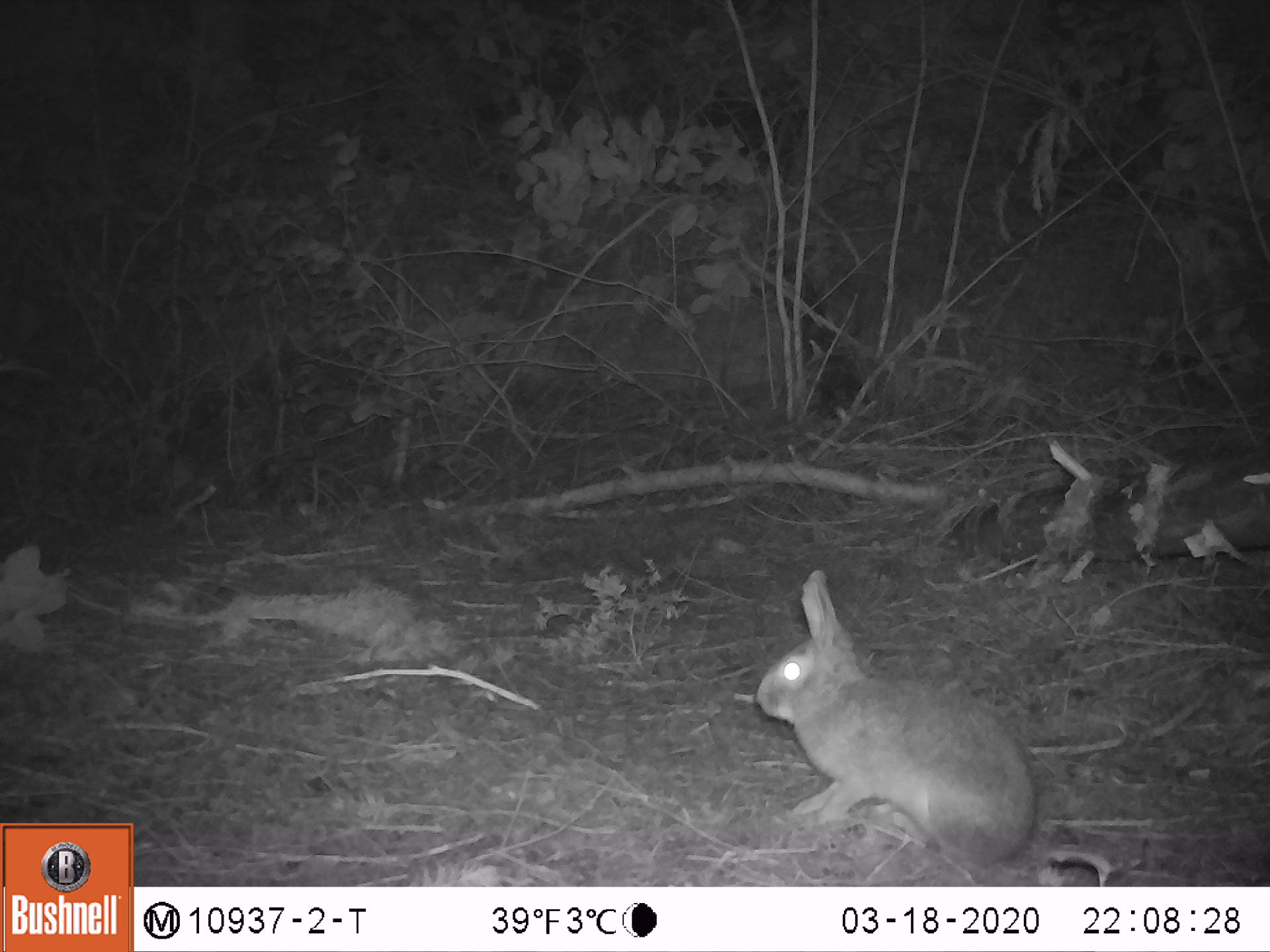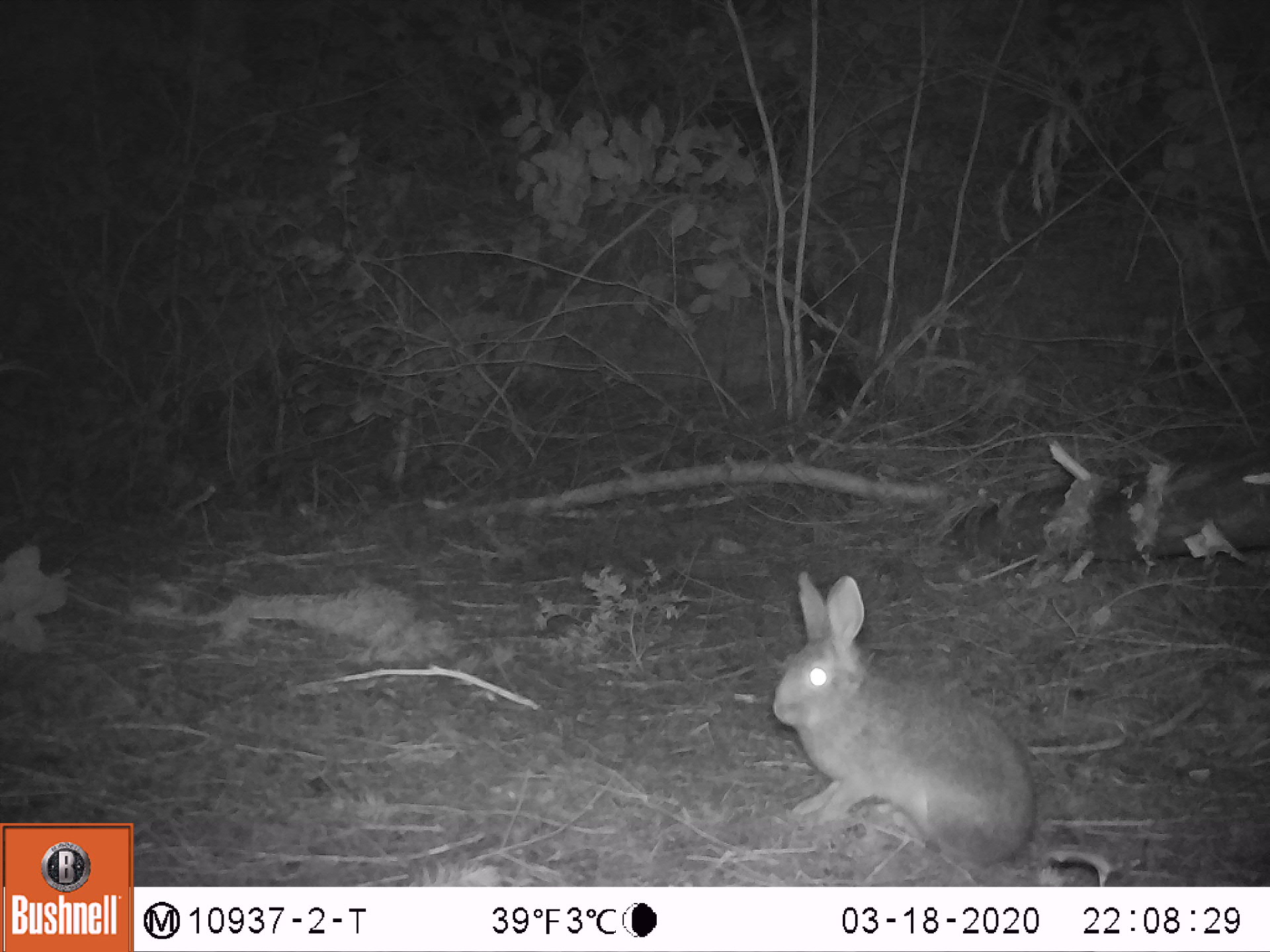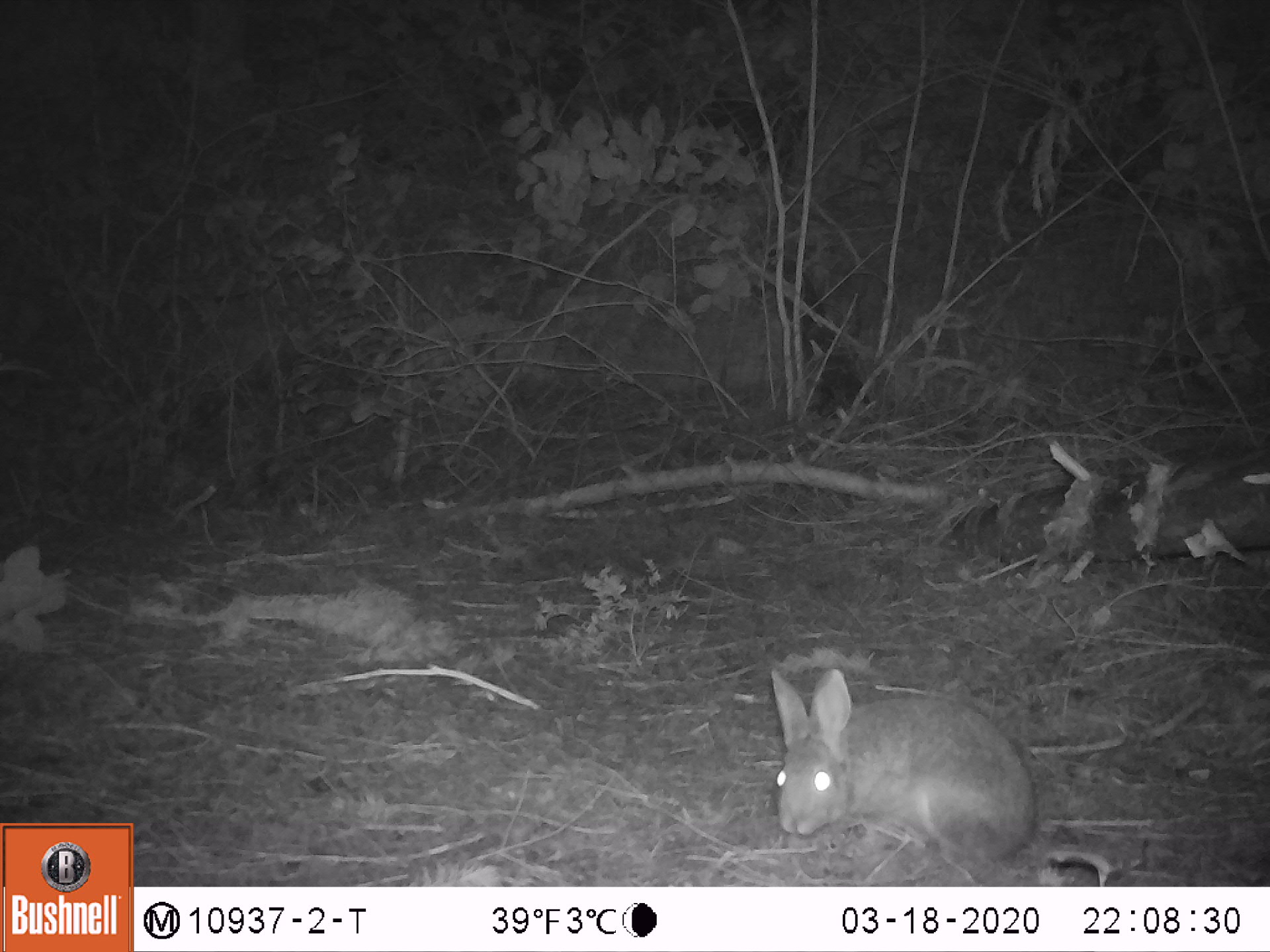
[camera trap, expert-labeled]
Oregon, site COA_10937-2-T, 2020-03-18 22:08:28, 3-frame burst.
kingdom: Animalia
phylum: Chordata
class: Mammalia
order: Lagomorpha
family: Leporidae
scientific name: Leporidae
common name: hares and rabbits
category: leporidae family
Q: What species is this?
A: Leporidae family (hares and rabbits) (Leporidae).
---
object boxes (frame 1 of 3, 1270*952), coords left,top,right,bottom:
leporidae family: 755,566,1035,874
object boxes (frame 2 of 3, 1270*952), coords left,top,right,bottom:
leporidae family: 770,573,1048,863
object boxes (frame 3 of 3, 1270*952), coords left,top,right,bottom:
leporidae family: 759,665,1038,853